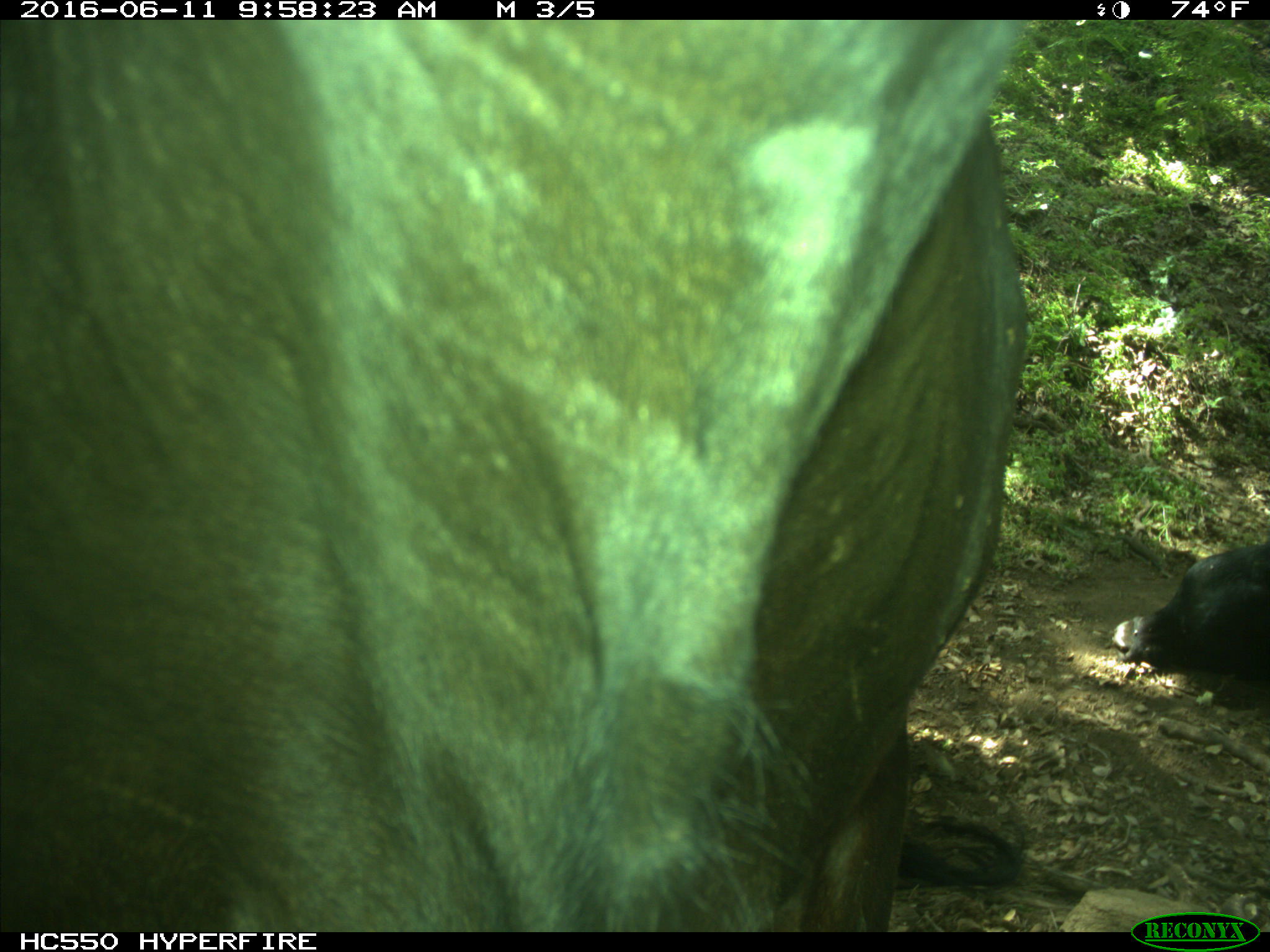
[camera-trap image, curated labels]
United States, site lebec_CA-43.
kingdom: Animalia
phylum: Chordata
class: Mammalia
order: Artiodactyla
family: Bovidae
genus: Bos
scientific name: Bos taurus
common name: domestic cow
Bos taurus (domestic cow).